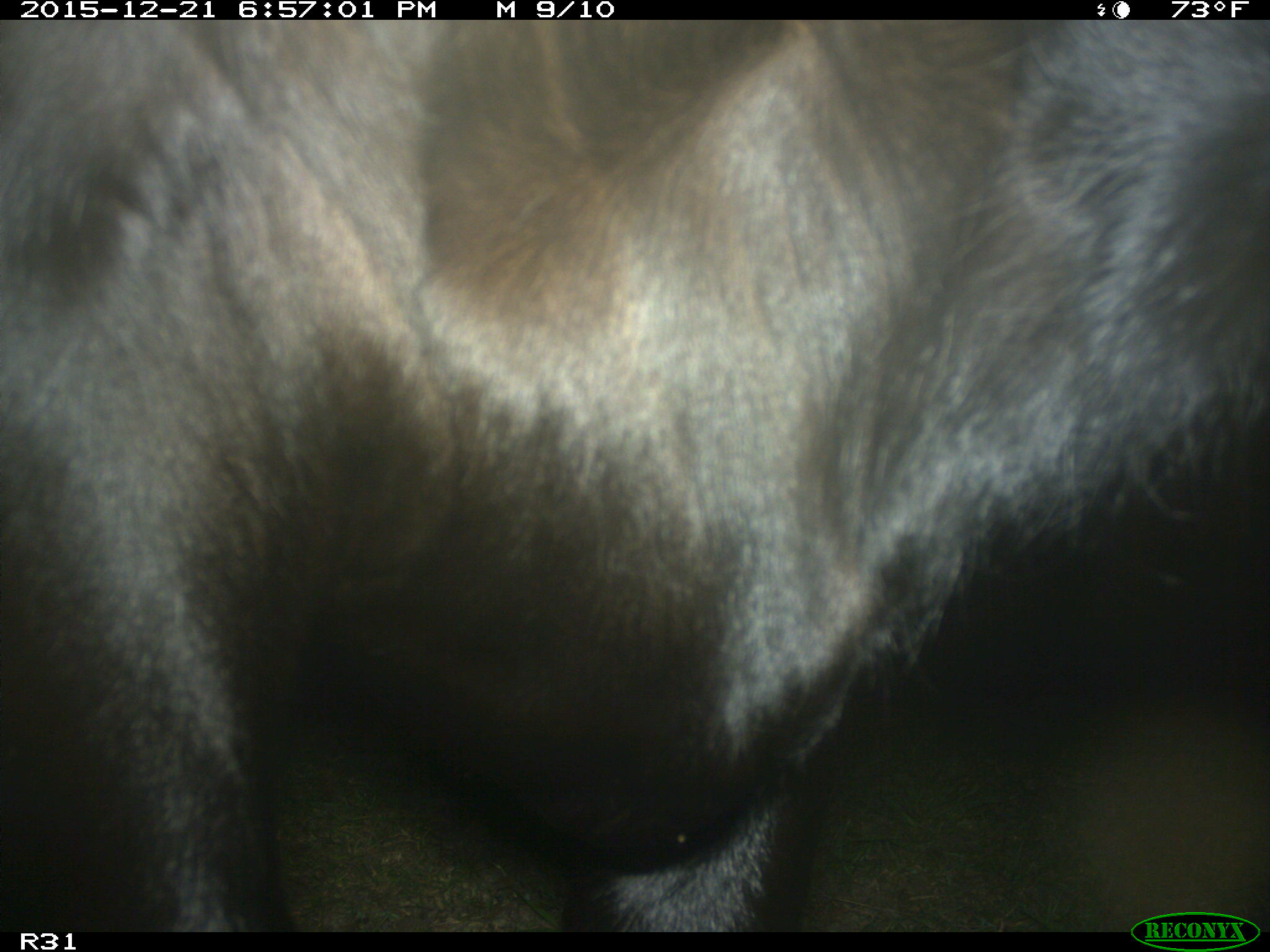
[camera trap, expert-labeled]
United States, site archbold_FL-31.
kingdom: Animalia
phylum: Chordata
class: Mammalia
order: Artiodactyla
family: Bovidae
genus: Bos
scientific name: Bos taurus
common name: domestic cow